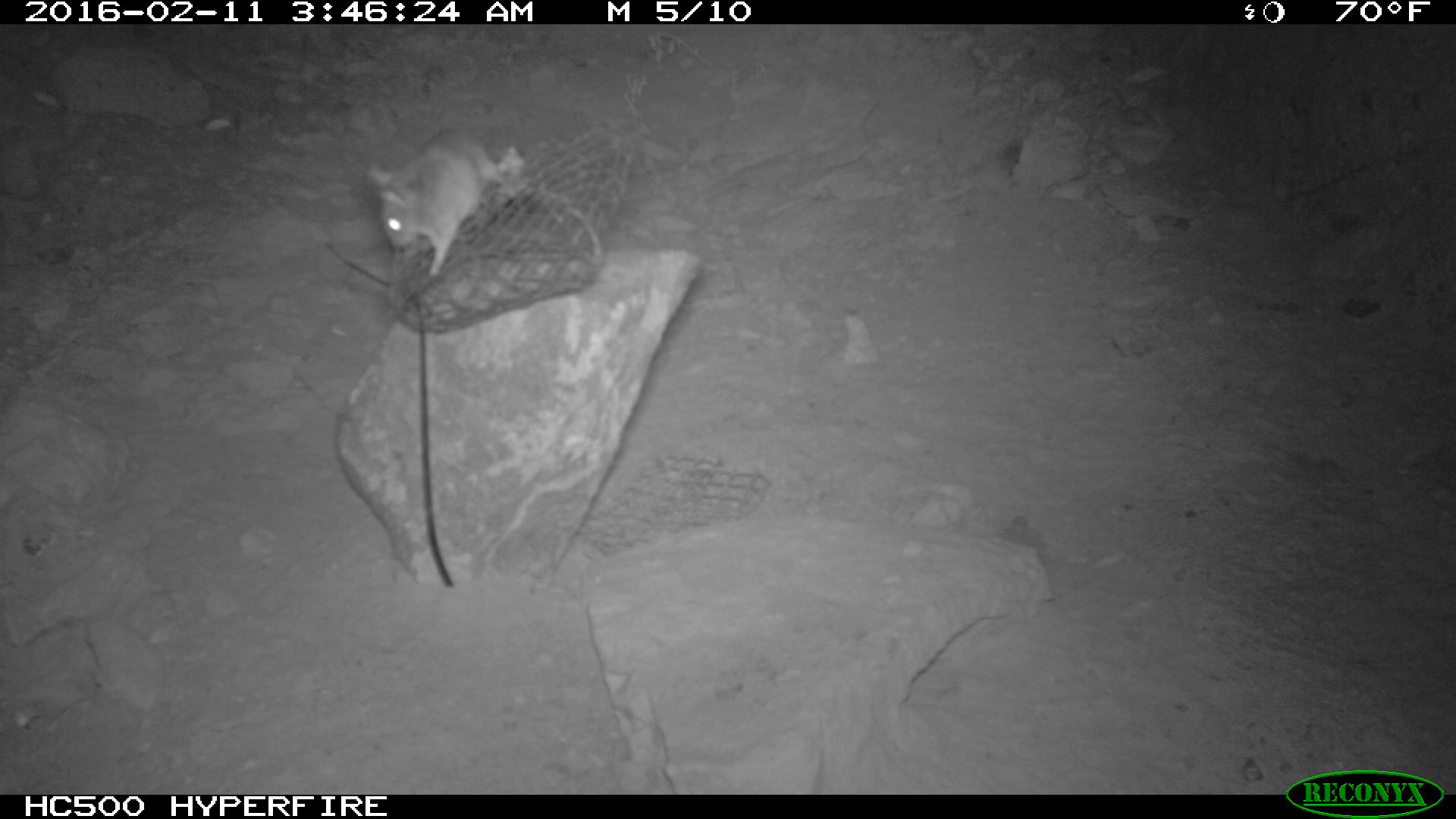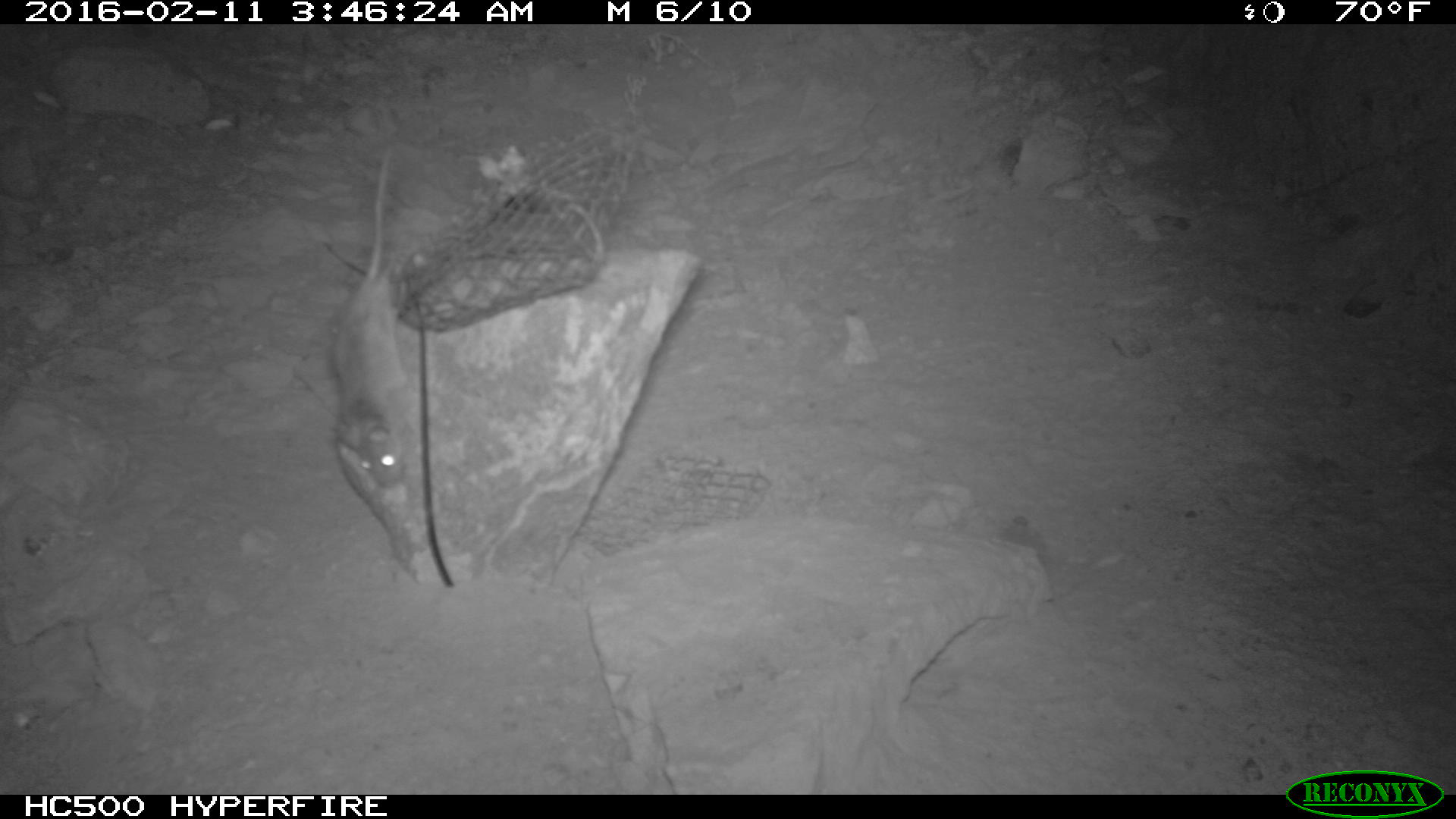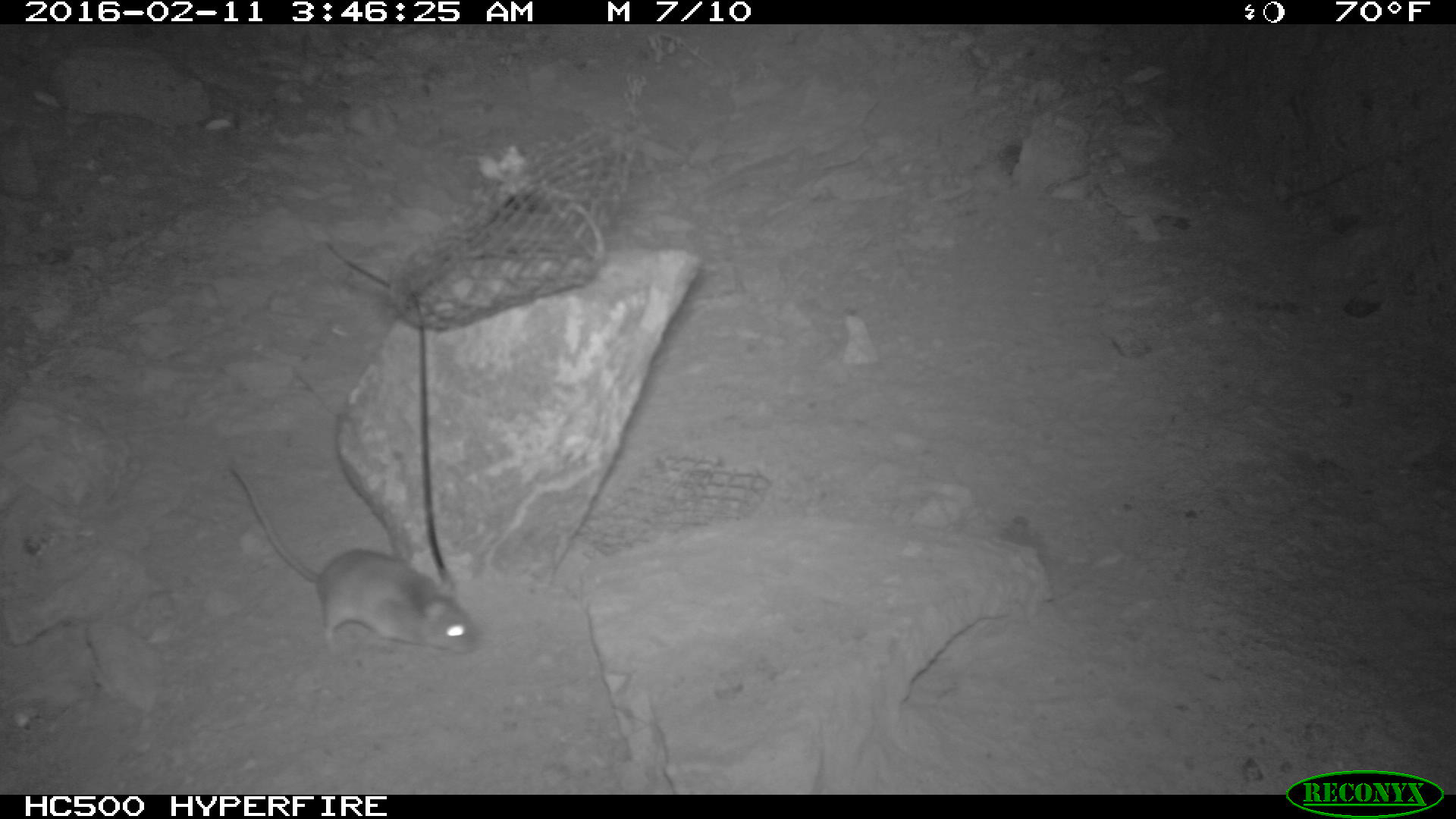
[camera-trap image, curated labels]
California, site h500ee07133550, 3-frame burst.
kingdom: Animalia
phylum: Chordata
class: Mammalia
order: Rodentia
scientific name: Rodentia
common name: rodent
Rodent (Rodentia).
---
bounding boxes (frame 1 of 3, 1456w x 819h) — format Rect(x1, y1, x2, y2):
rodent: Rect(365, 123, 488, 278)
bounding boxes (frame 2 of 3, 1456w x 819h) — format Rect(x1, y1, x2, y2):
rodent: Rect(328, 143, 413, 507)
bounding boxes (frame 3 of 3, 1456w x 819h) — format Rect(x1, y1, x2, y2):
rodent: Rect(227, 462, 475, 654)